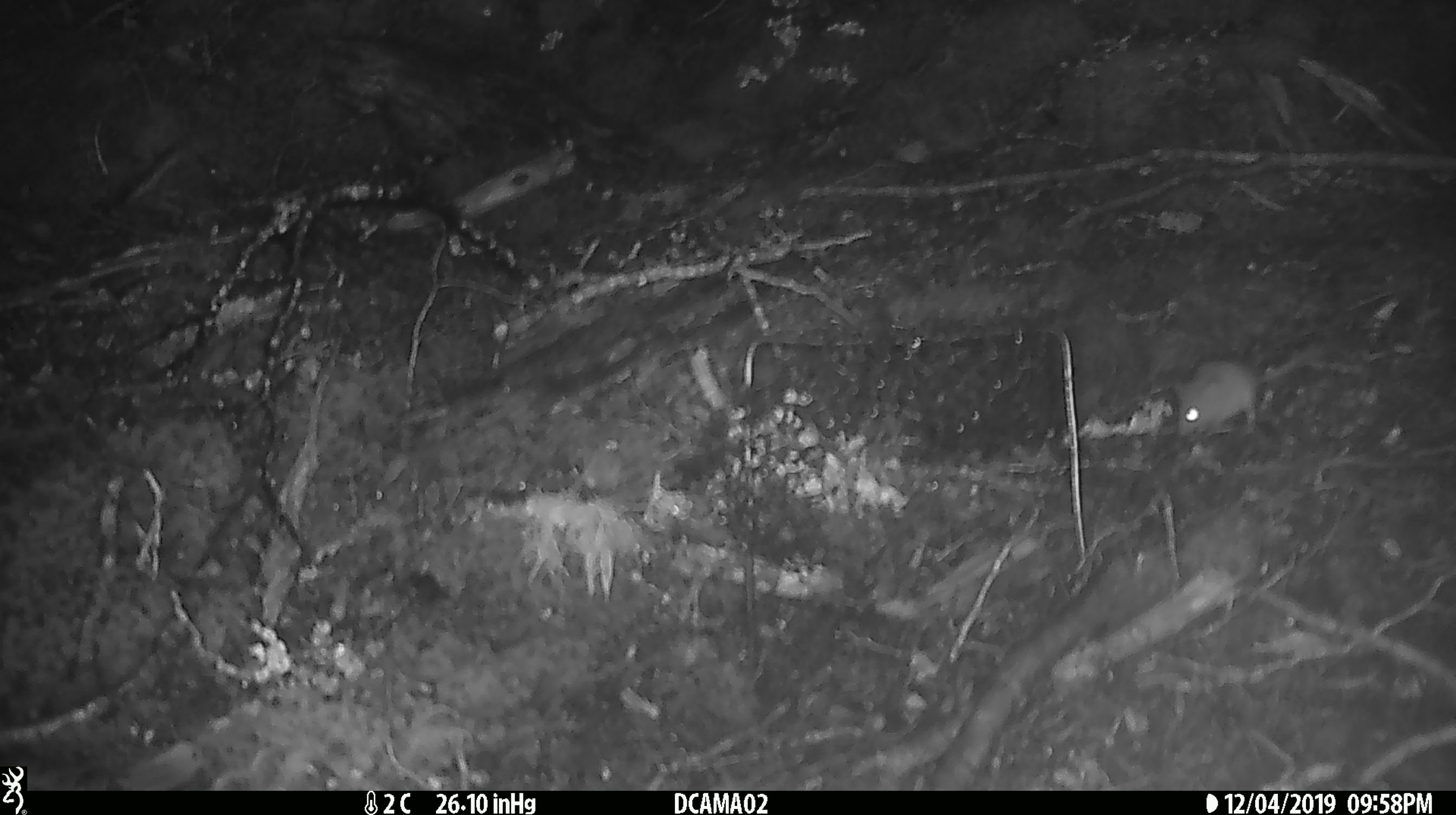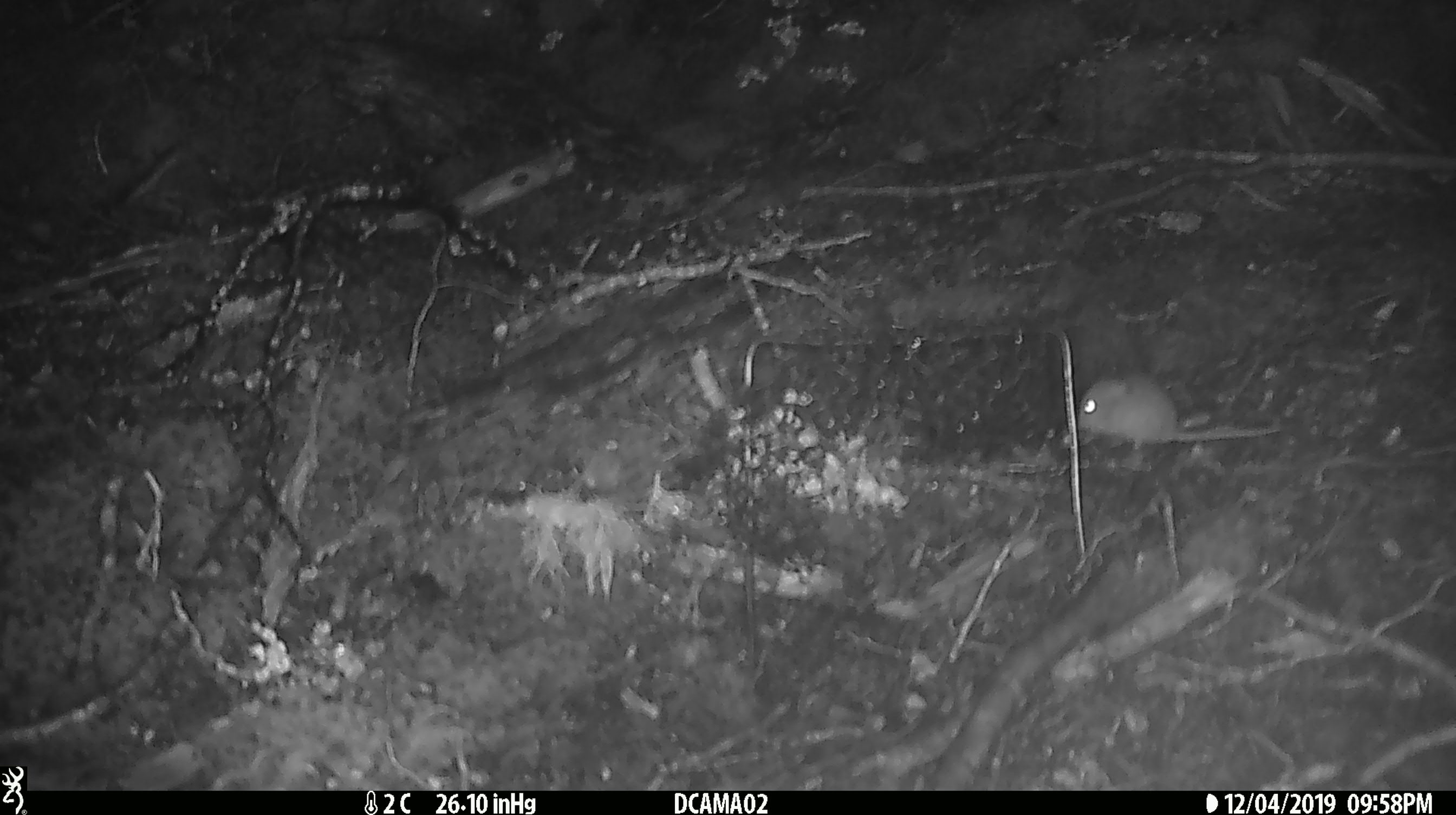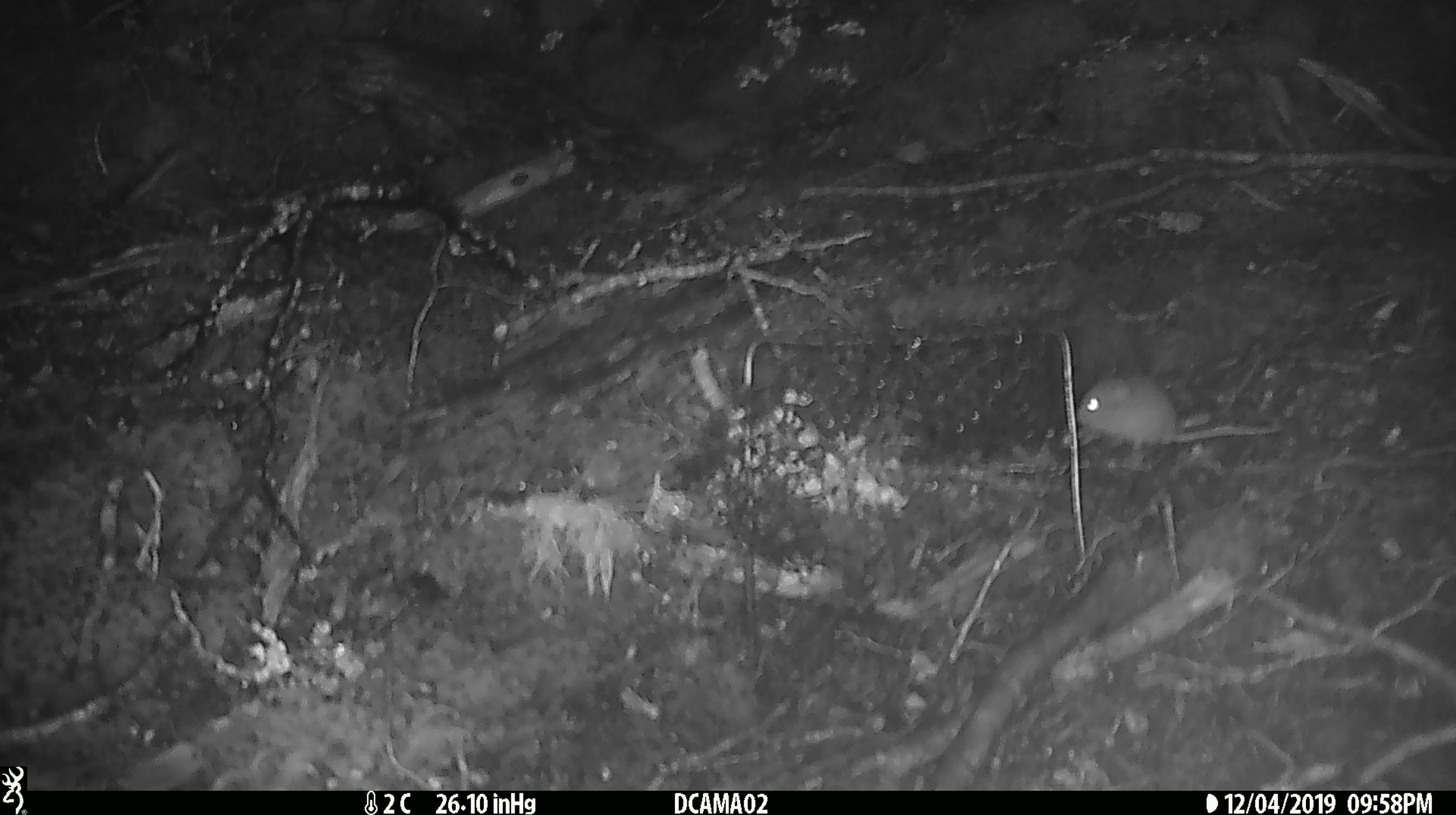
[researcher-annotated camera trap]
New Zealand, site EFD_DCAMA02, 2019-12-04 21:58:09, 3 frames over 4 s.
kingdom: Animalia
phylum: Chordata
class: Mammalia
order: Rodentia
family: Muridae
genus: Mus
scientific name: Mus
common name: mouse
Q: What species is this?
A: Mouse (Mus).